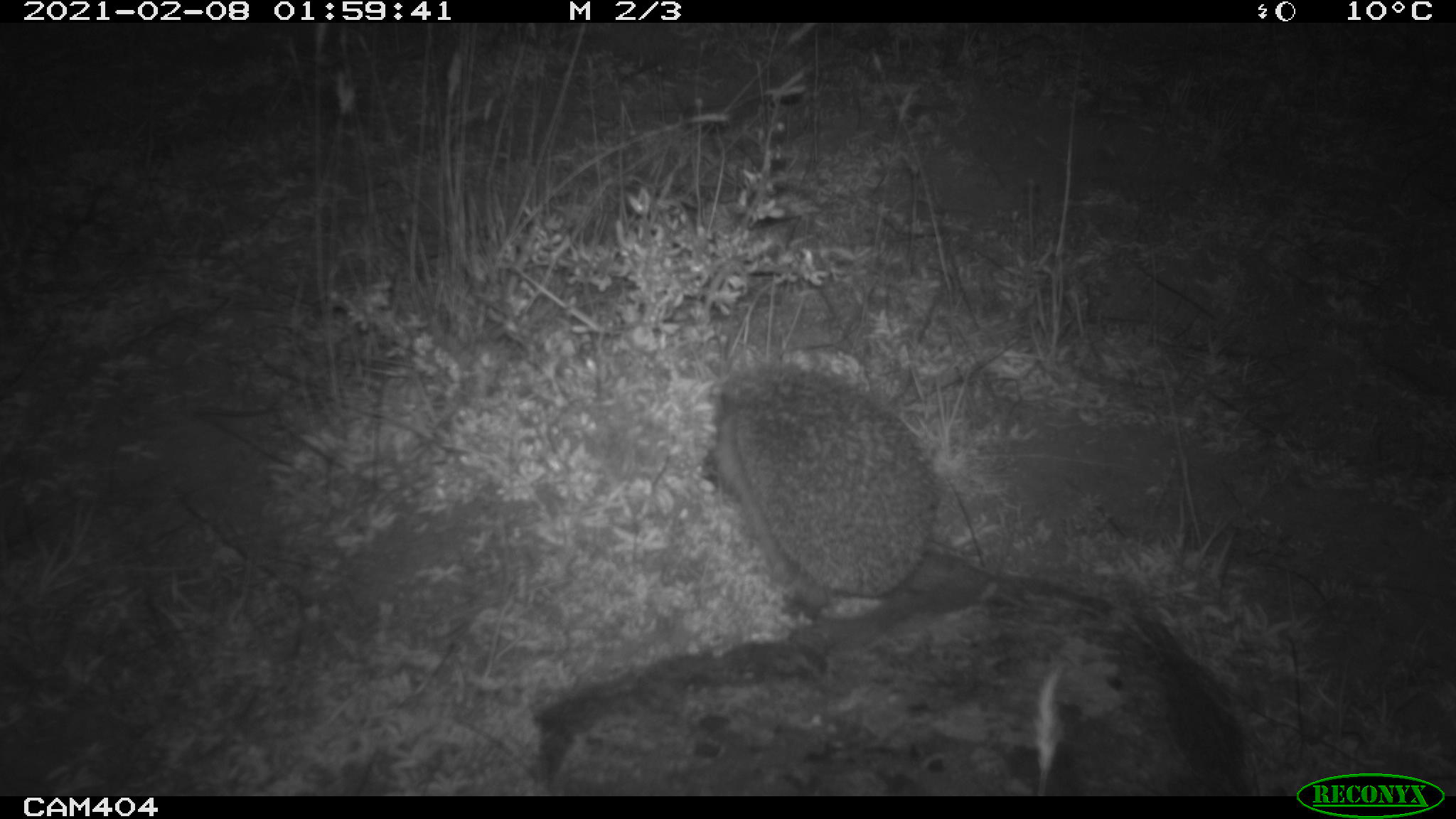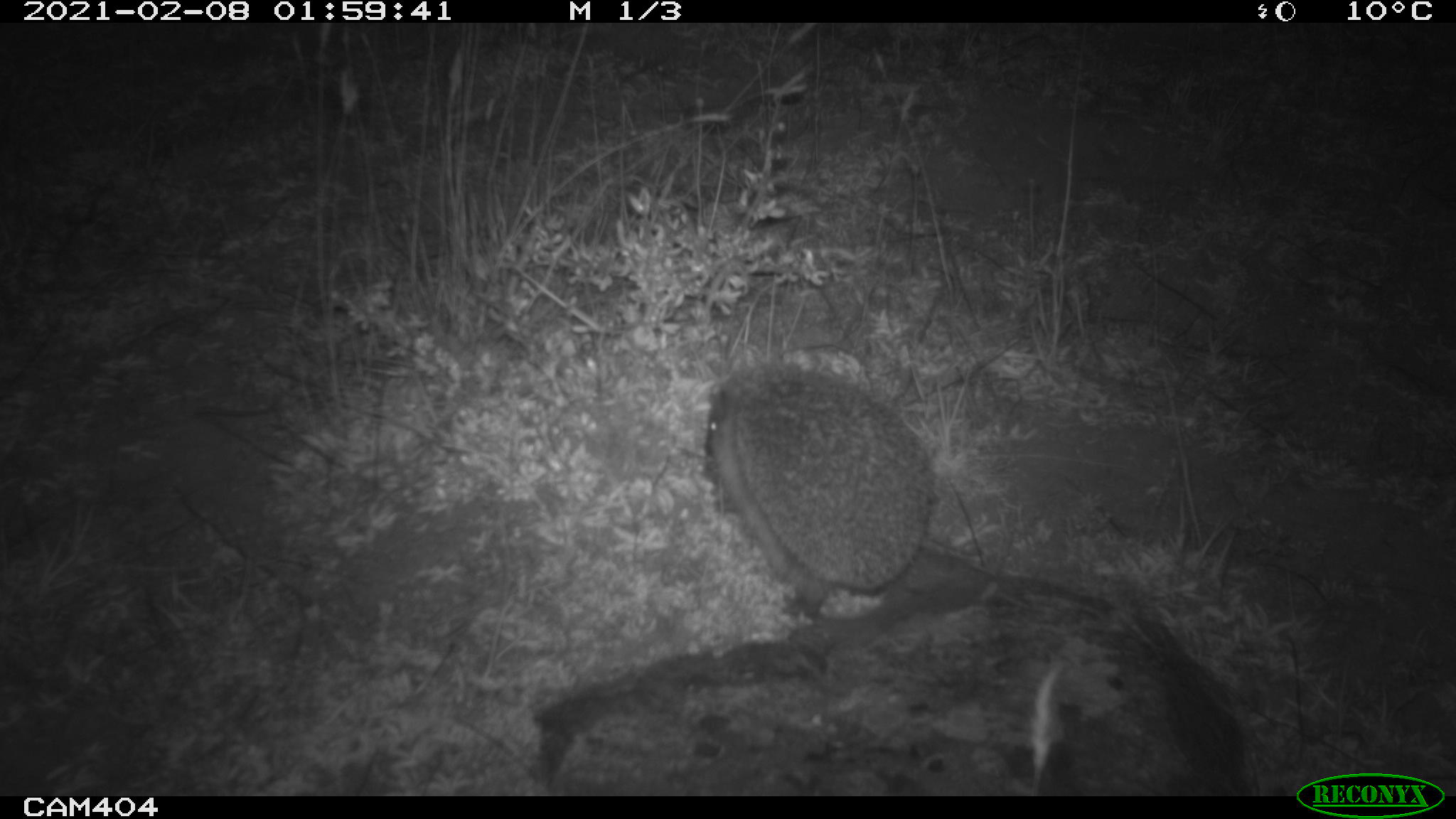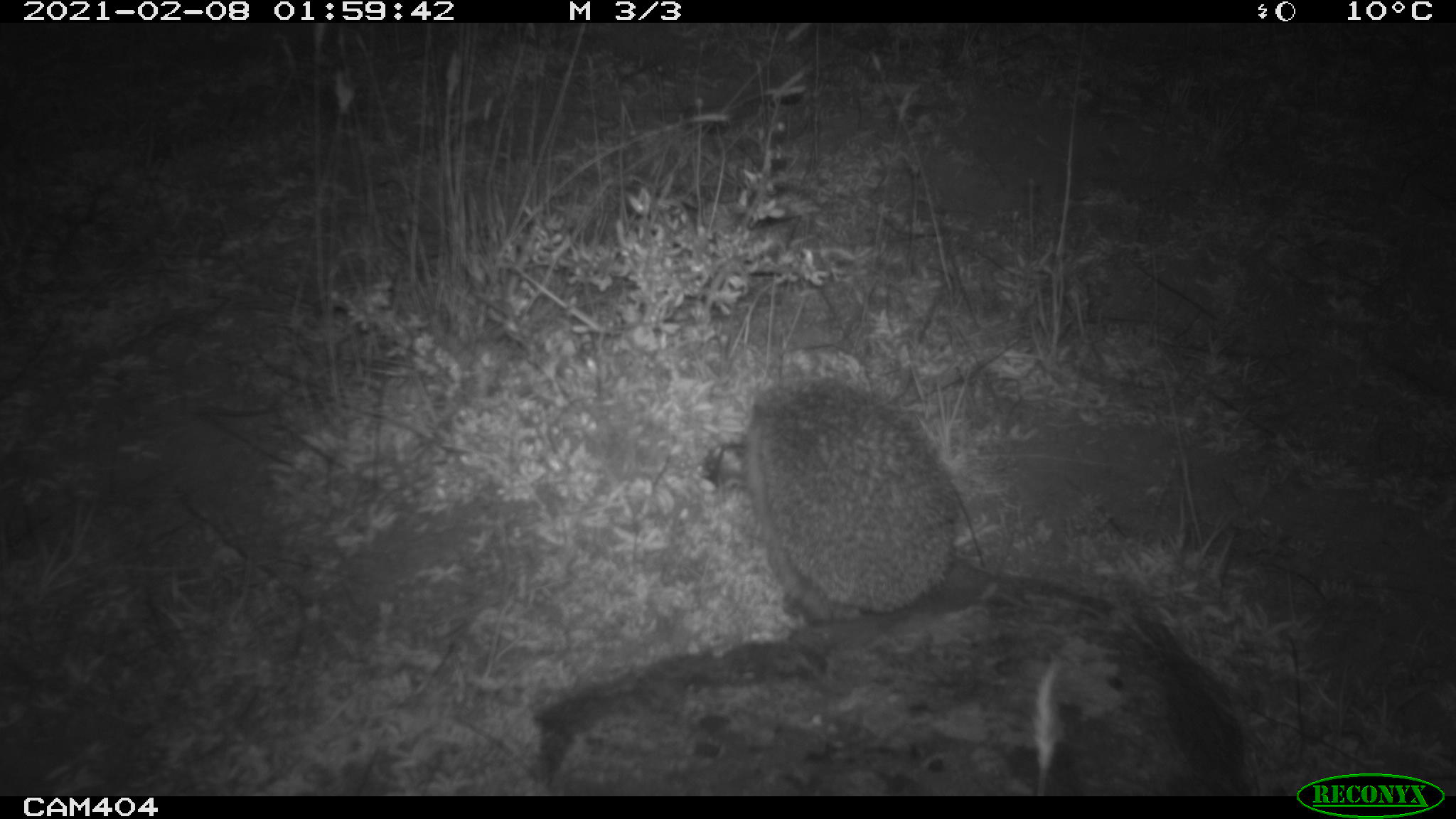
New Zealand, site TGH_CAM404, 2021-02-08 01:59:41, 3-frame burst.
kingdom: Animalia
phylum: Chordata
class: Mammalia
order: Eulipotyphla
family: Erinaceidae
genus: Erinaceus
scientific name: Erinaceus europaeus europaeus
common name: european hedgehog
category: hedgehog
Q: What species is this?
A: Hedgehog (european hedgehog) (Erinaceus europaeus europaeus).